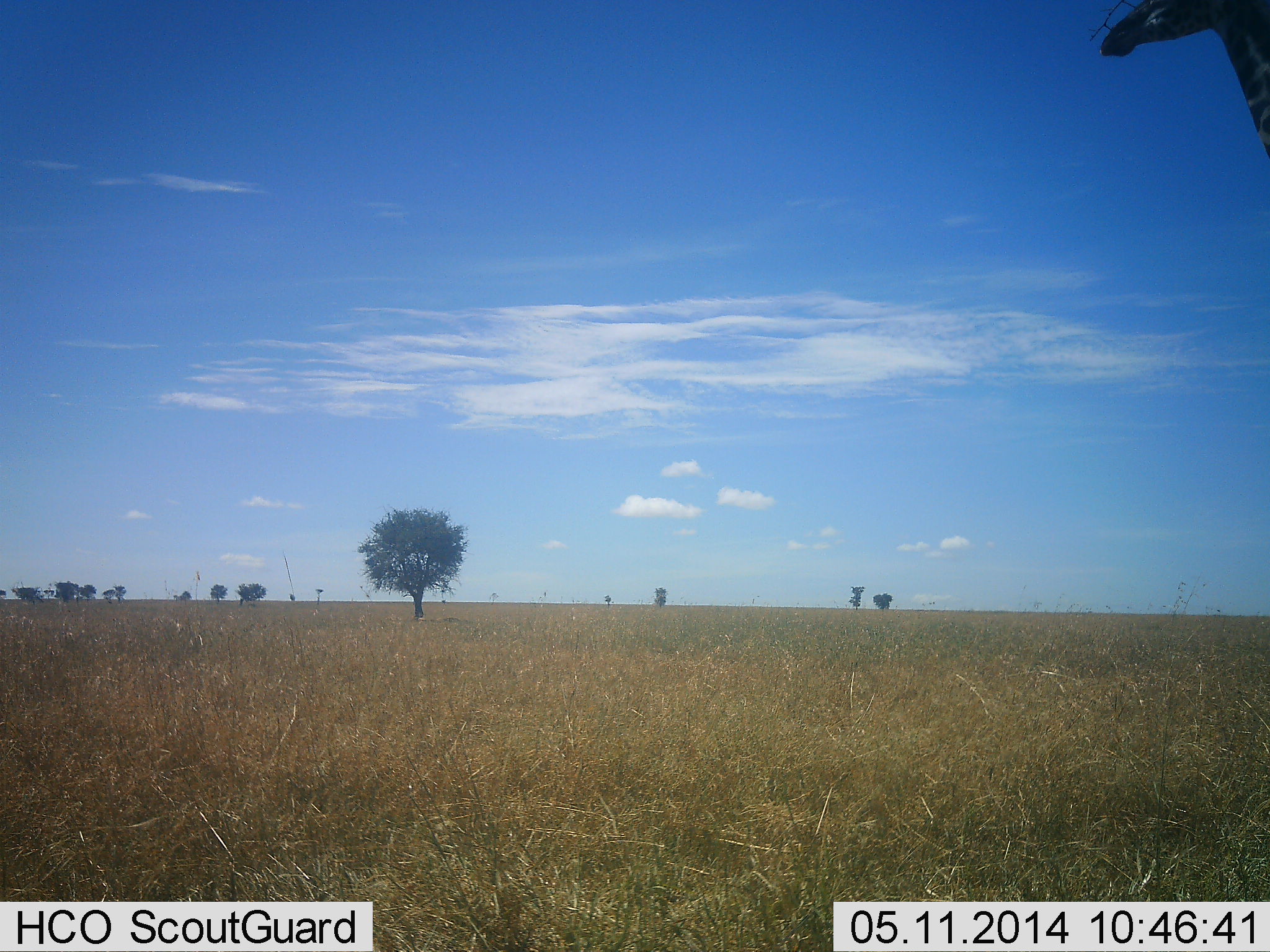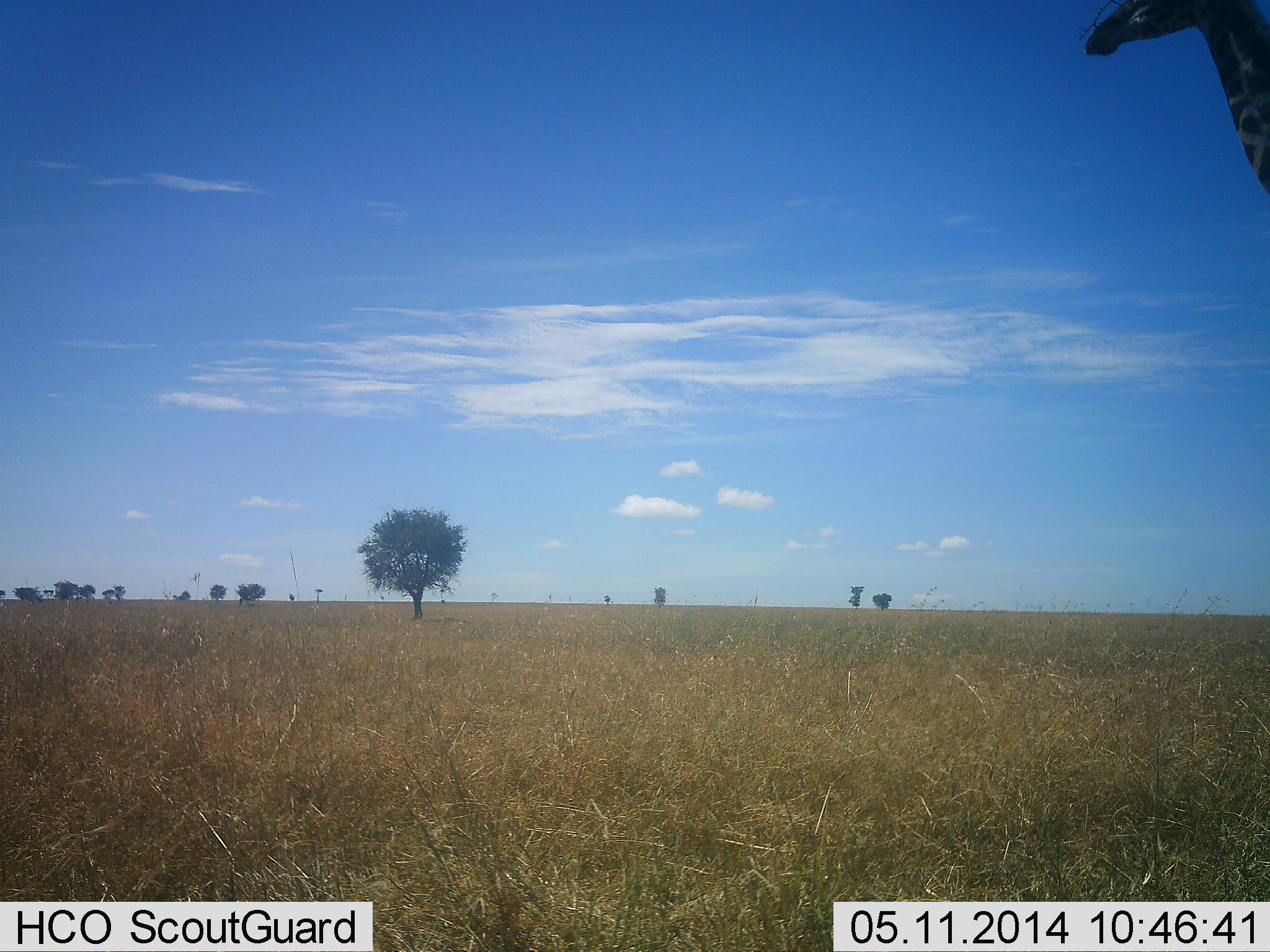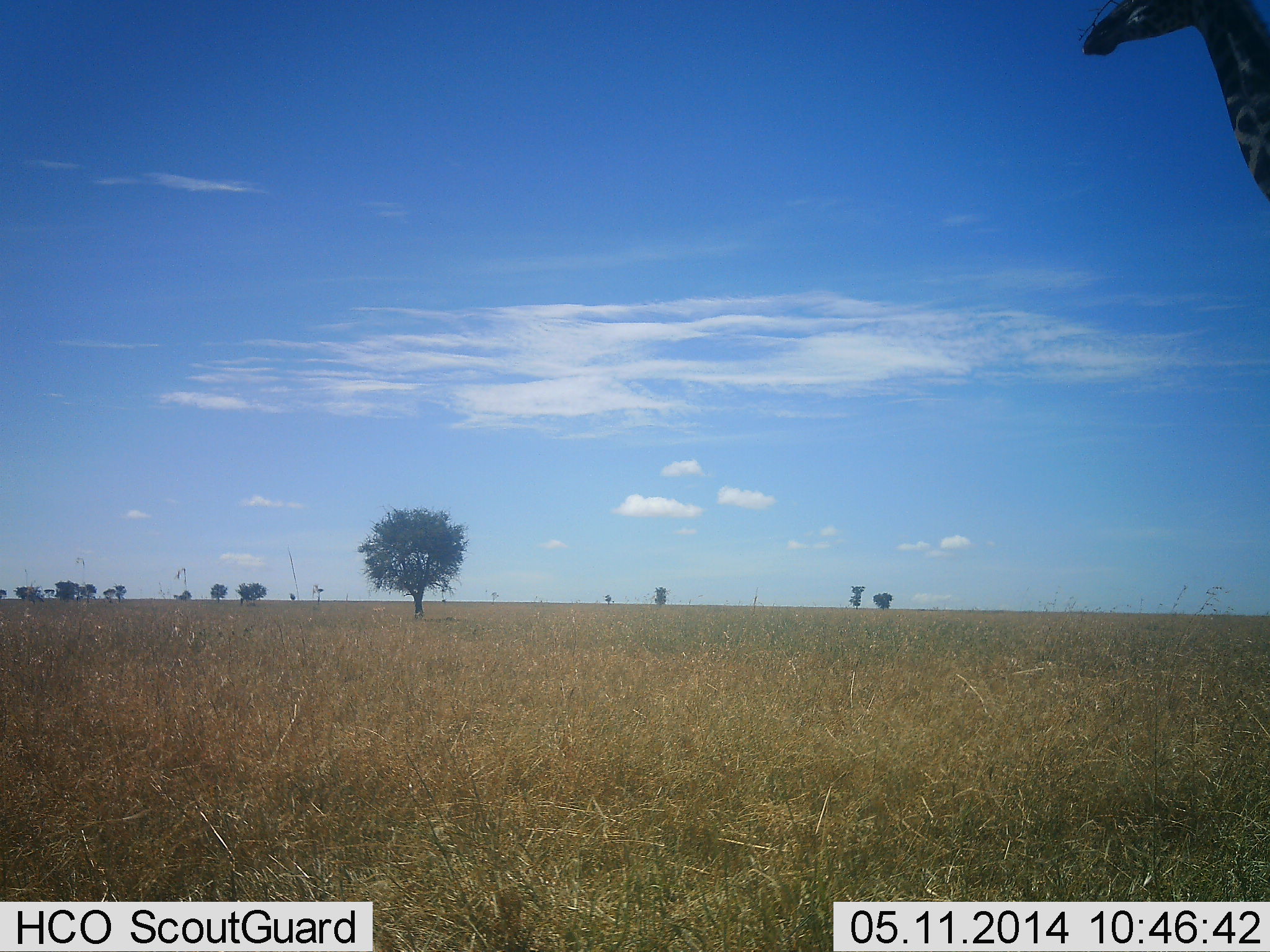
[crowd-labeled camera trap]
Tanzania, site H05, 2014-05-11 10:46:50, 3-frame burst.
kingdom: Animalia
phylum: Chordata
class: Mammalia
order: Artiodactyla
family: Giraffidae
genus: Giraffa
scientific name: Giraffa camelopardalis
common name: giraffe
Giraffe (Giraffa camelopardalis), count 1. Behavior (volunteer vote fractions): standing 80%, resting 0%, moving 20%, interacting 0%. Young present (vote fraction): 0%. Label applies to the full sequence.